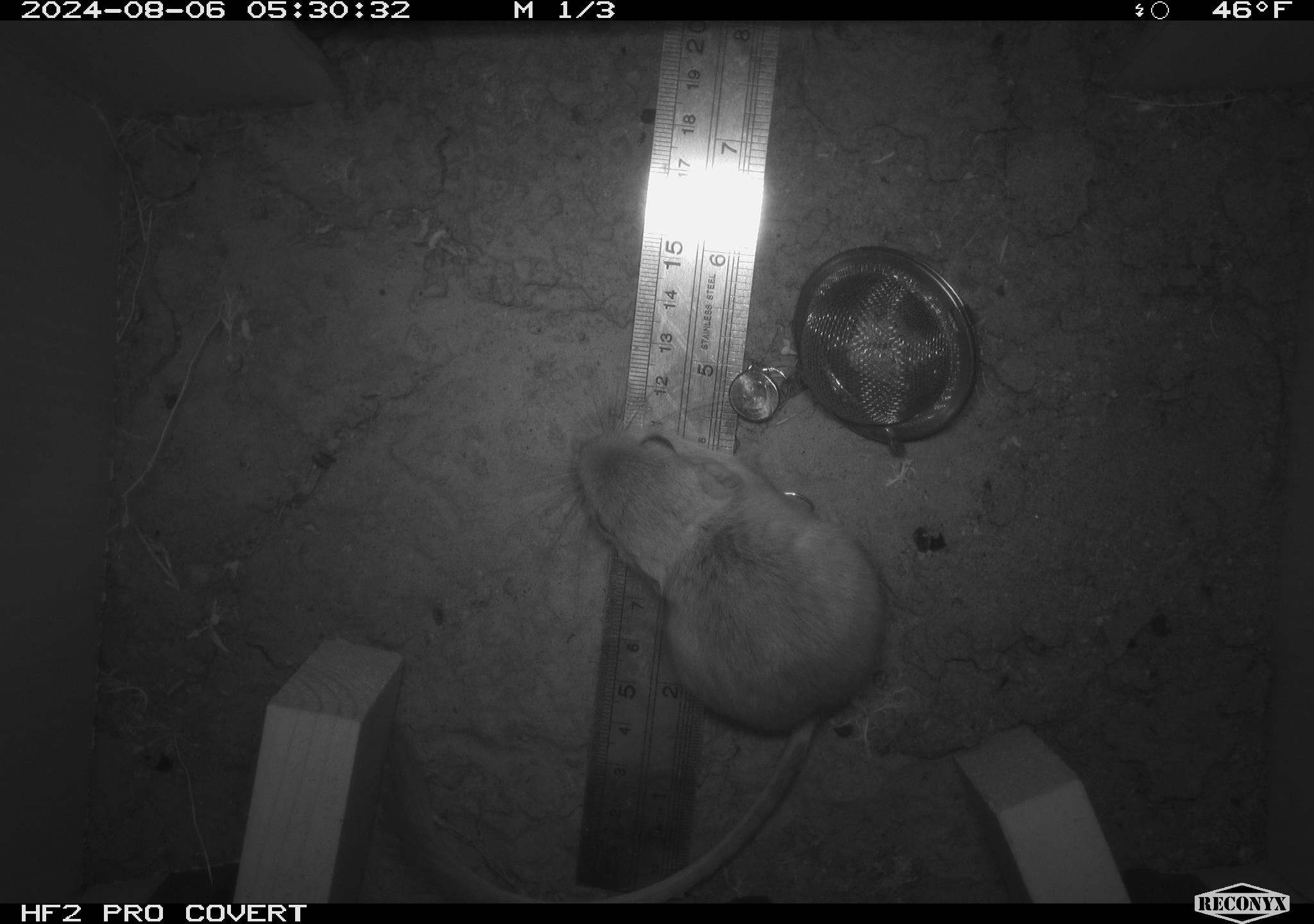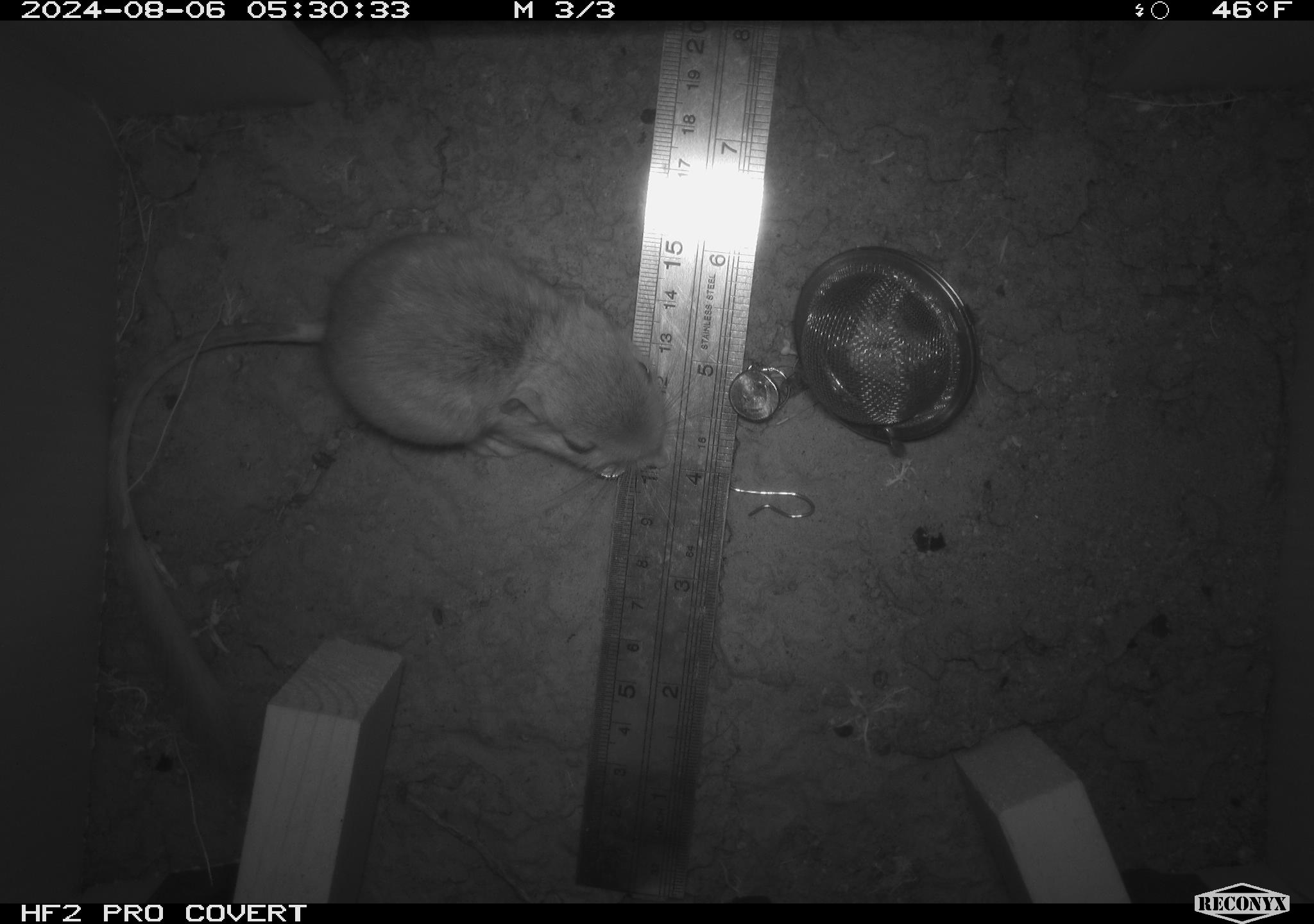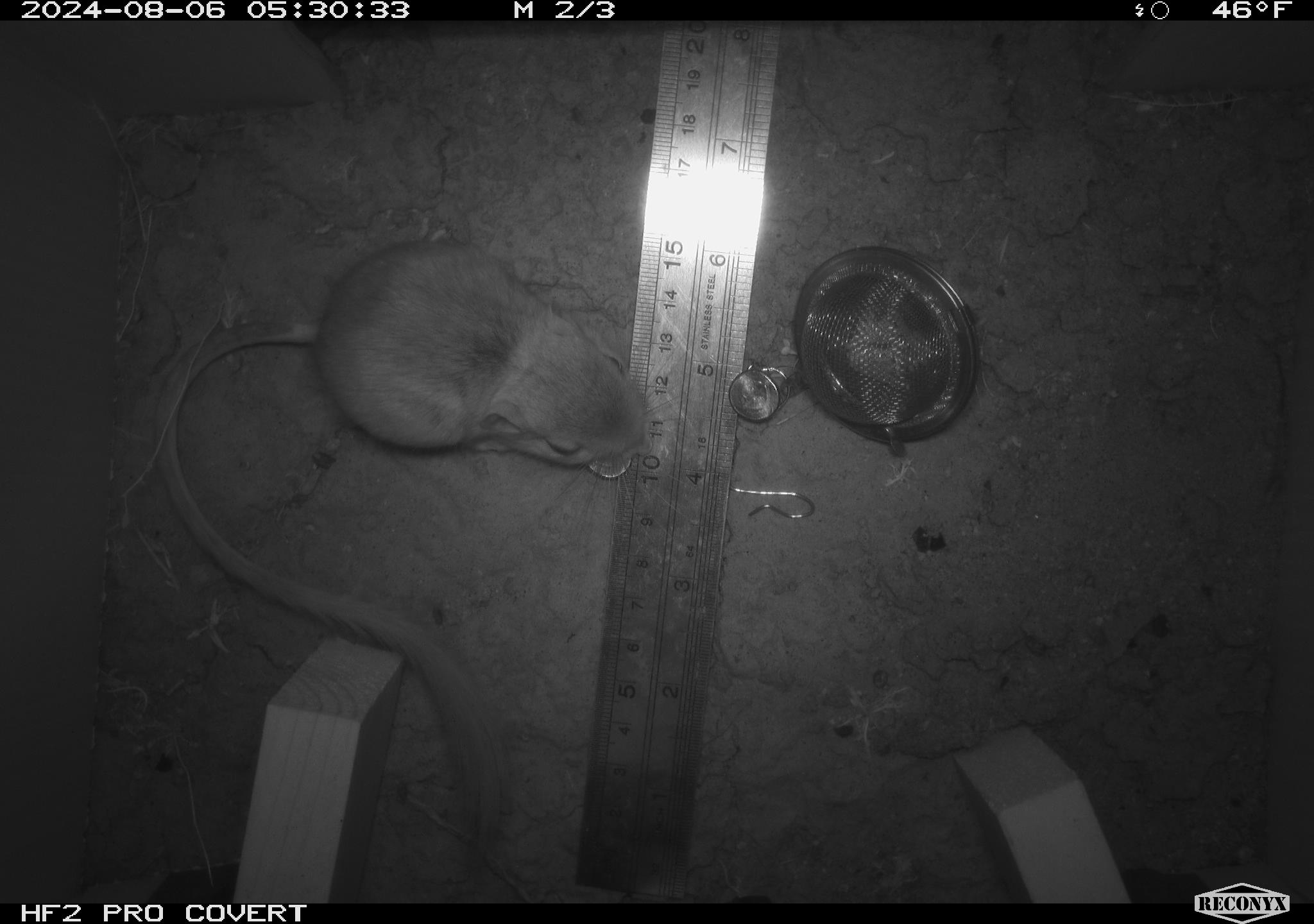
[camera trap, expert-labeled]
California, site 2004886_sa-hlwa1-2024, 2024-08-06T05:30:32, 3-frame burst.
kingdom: Animalia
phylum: Chordata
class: Mammalia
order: Rodentia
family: Heteromyidae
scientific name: Heteromyidae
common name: kangaroo rats and pocket mice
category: heteromyidae family